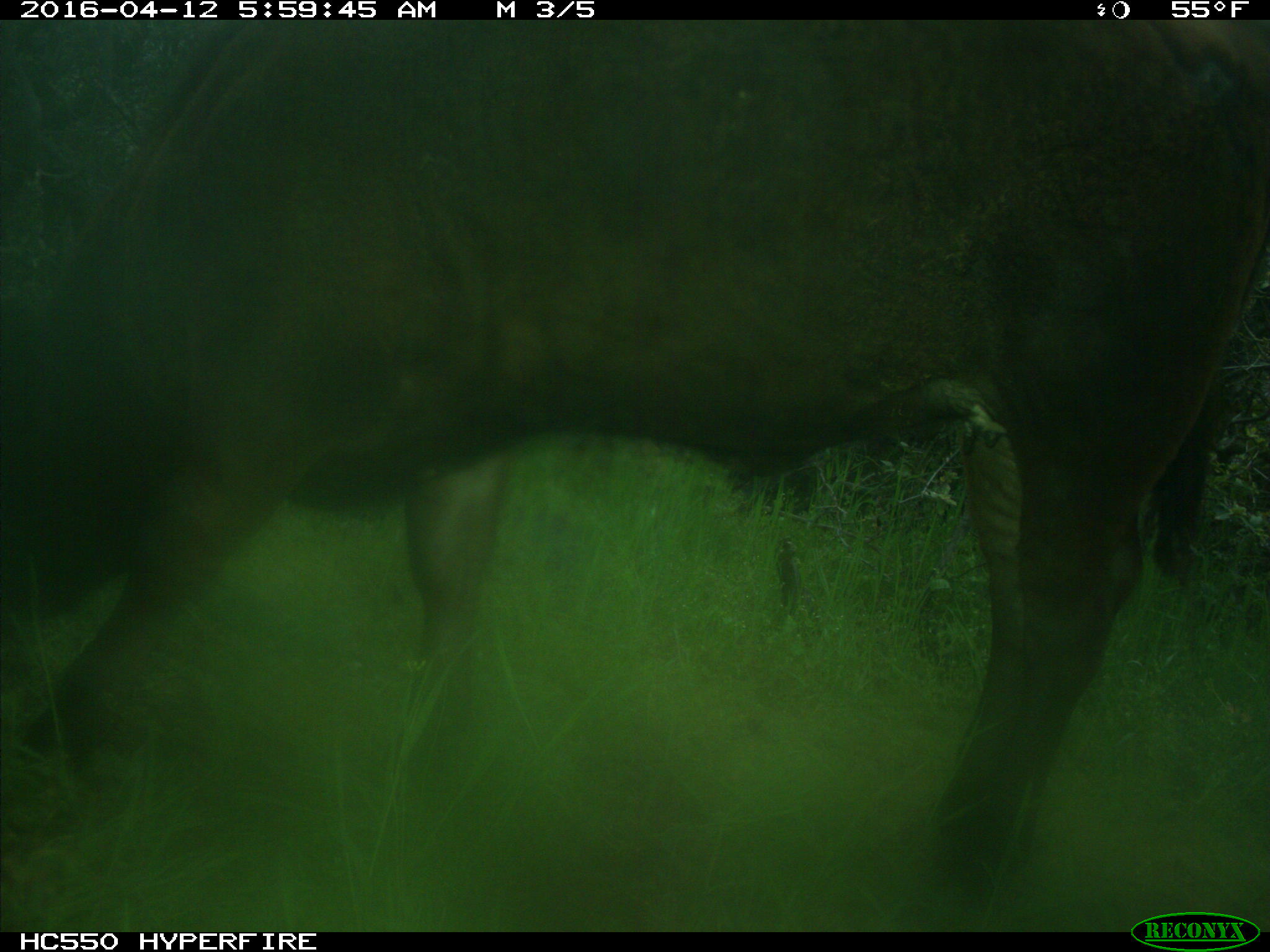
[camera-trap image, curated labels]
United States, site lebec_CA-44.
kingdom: Animalia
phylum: Chordata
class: Mammalia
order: Artiodactyla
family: Bovidae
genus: Bos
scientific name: Bos taurus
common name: domestic cow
Bos taurus (domestic cow).